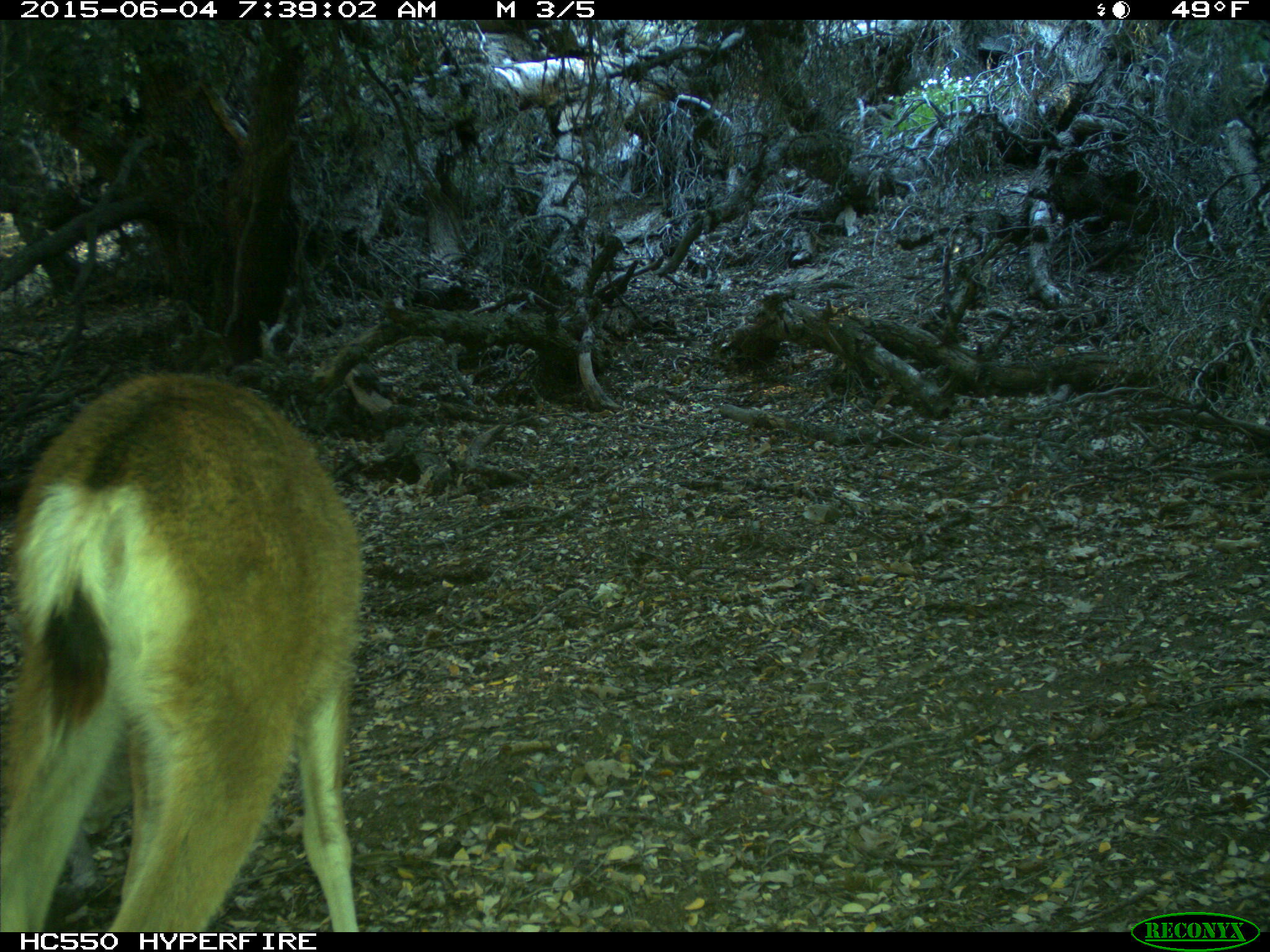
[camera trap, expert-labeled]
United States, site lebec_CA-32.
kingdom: Animalia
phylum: Chordata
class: Mammalia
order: Artiodactyla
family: Cervidae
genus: Odocoileus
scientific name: Odocoileus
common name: deer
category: unidentified deer